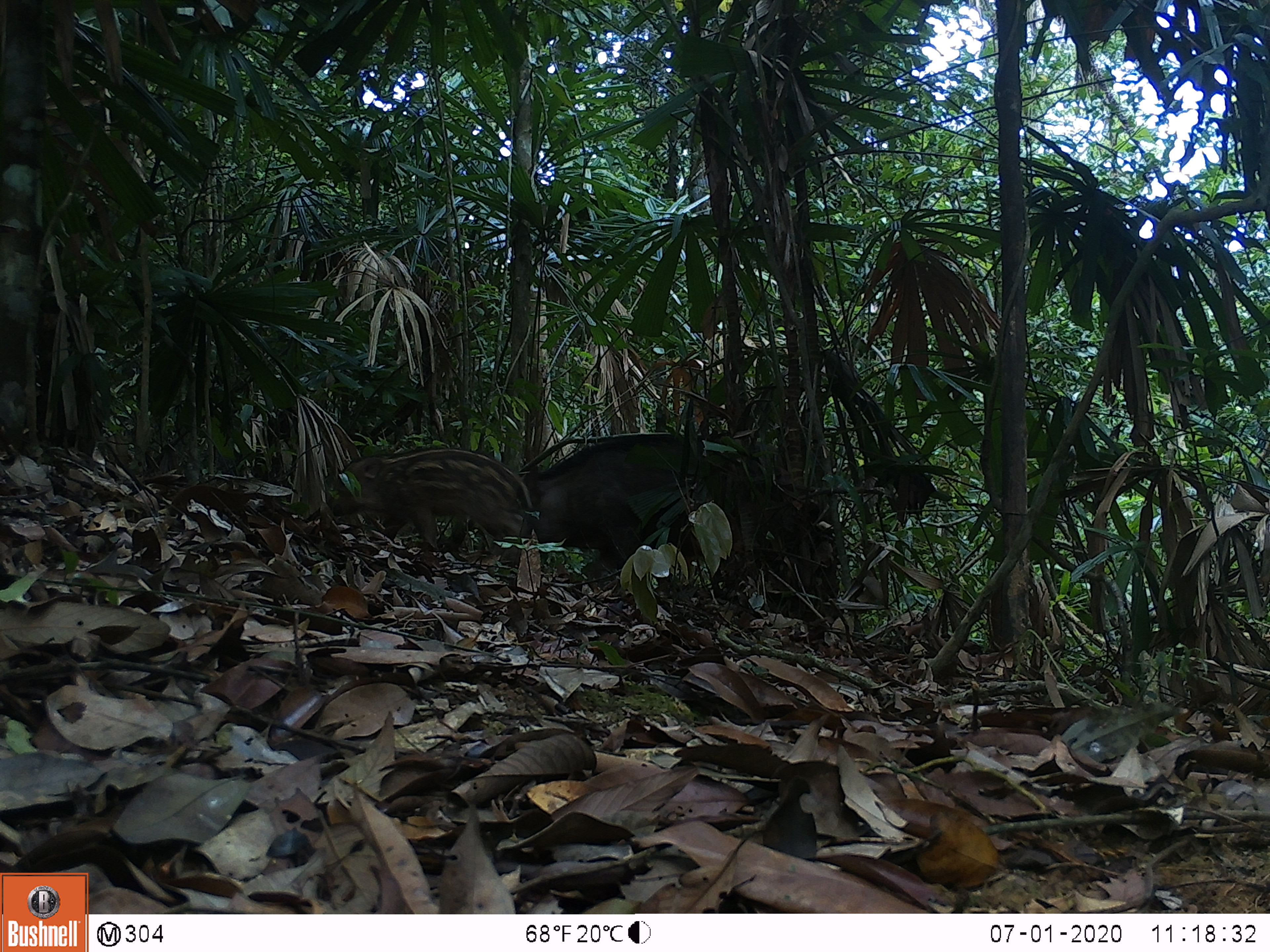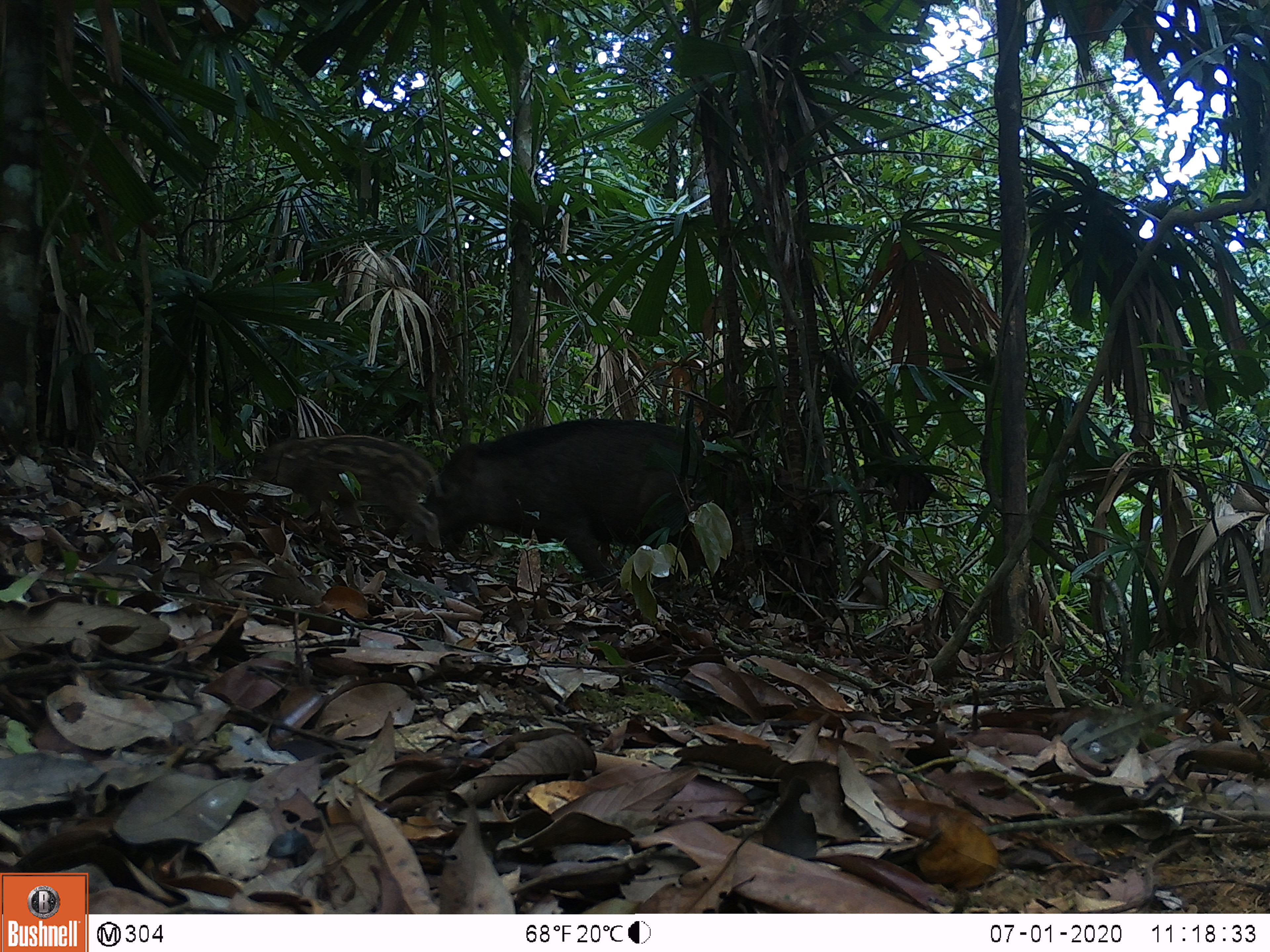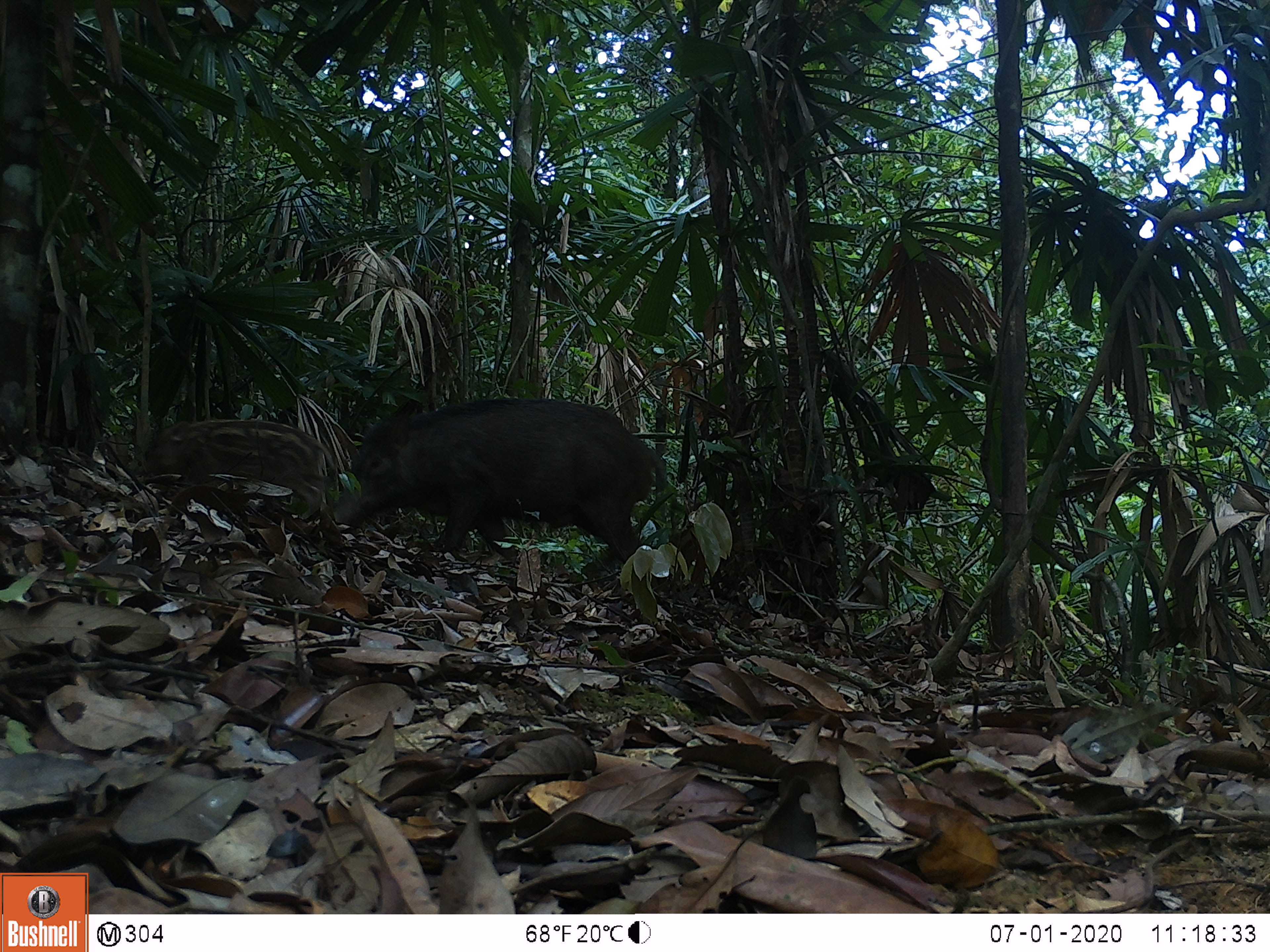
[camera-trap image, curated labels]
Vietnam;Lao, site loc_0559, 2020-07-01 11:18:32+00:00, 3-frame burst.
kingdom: Animalia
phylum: Chordata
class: Mammalia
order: Artiodactyla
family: Suidae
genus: Sus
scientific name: Sus scrofa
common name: eurasian wild pig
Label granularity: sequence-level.